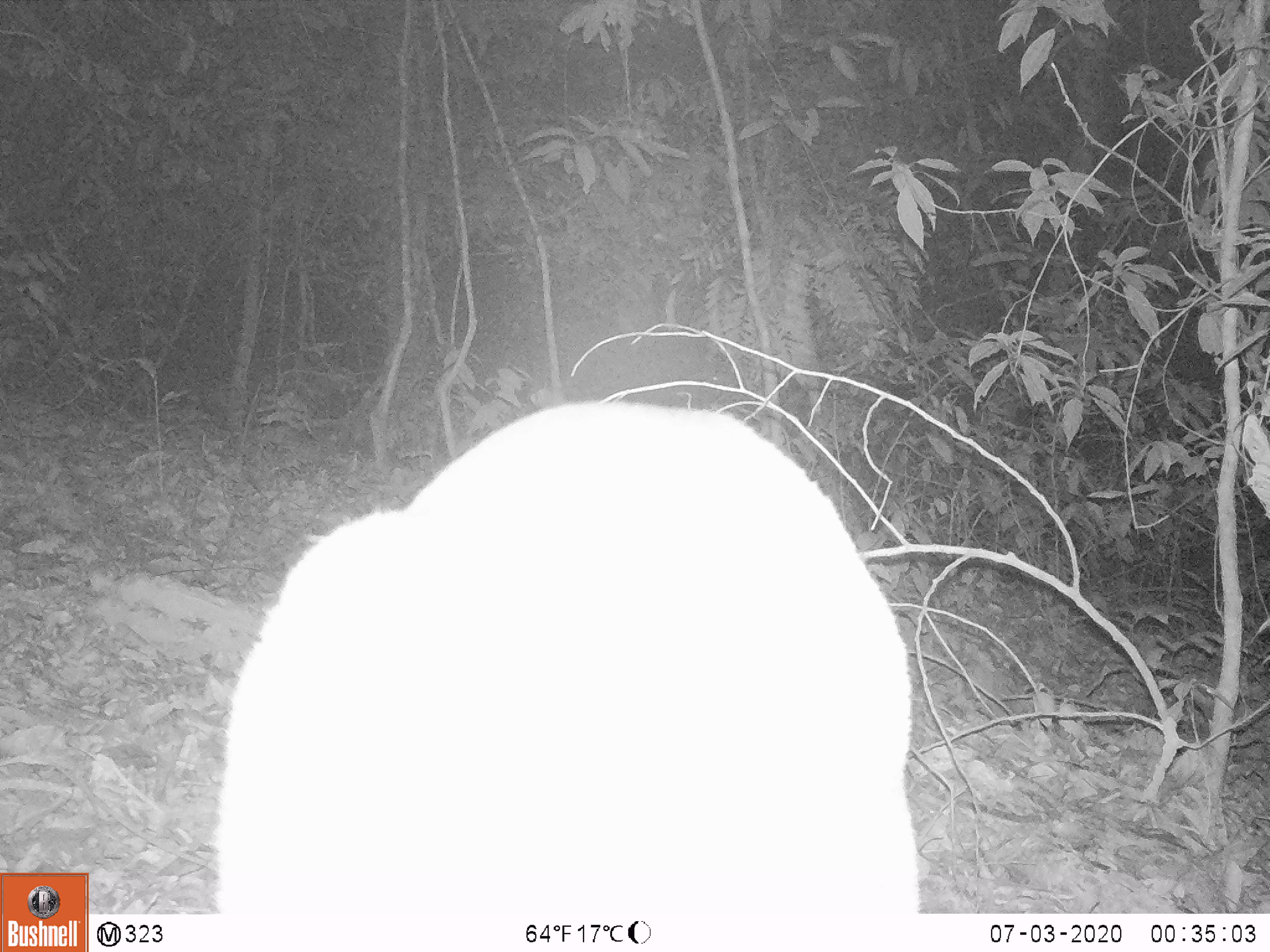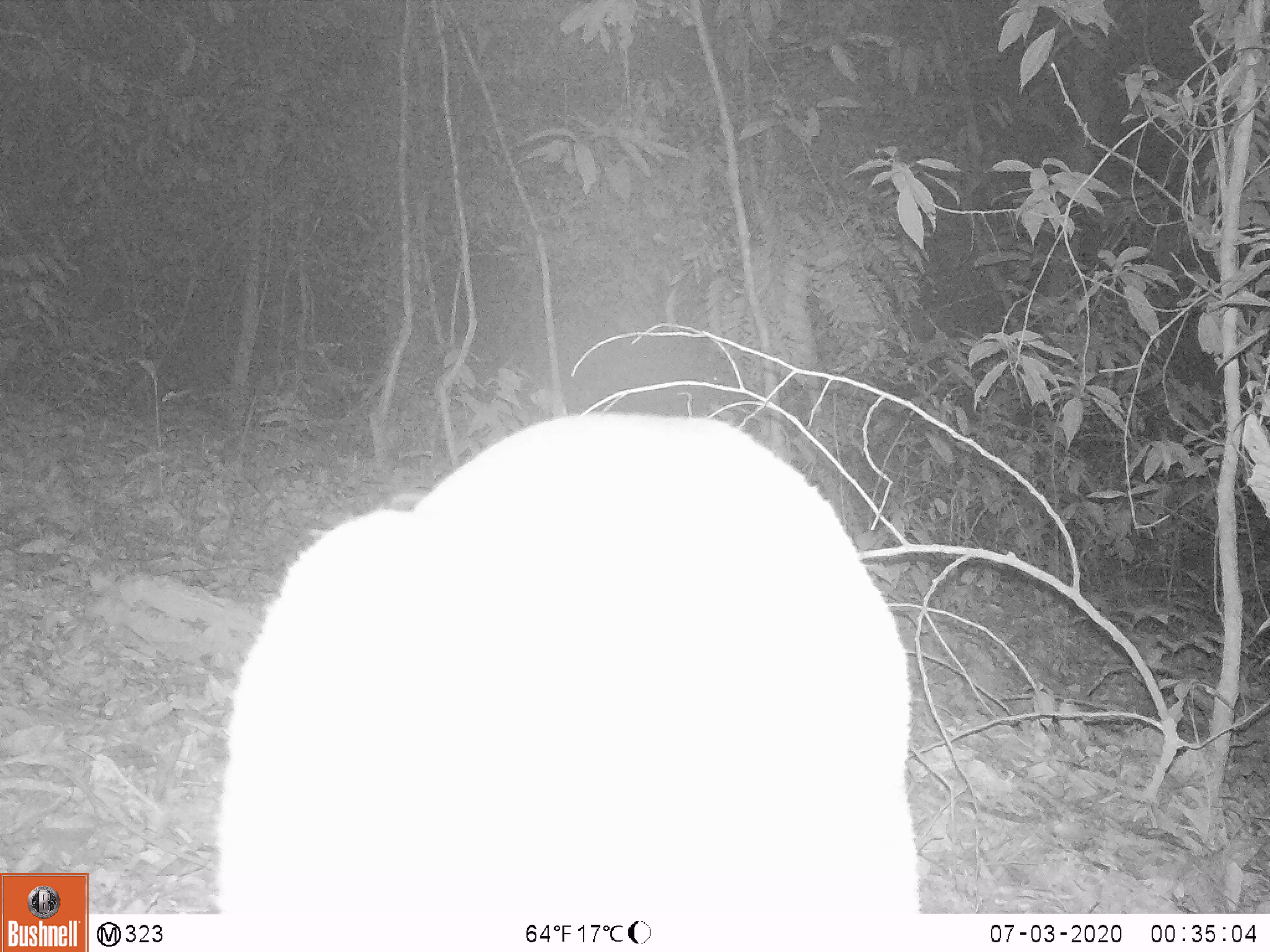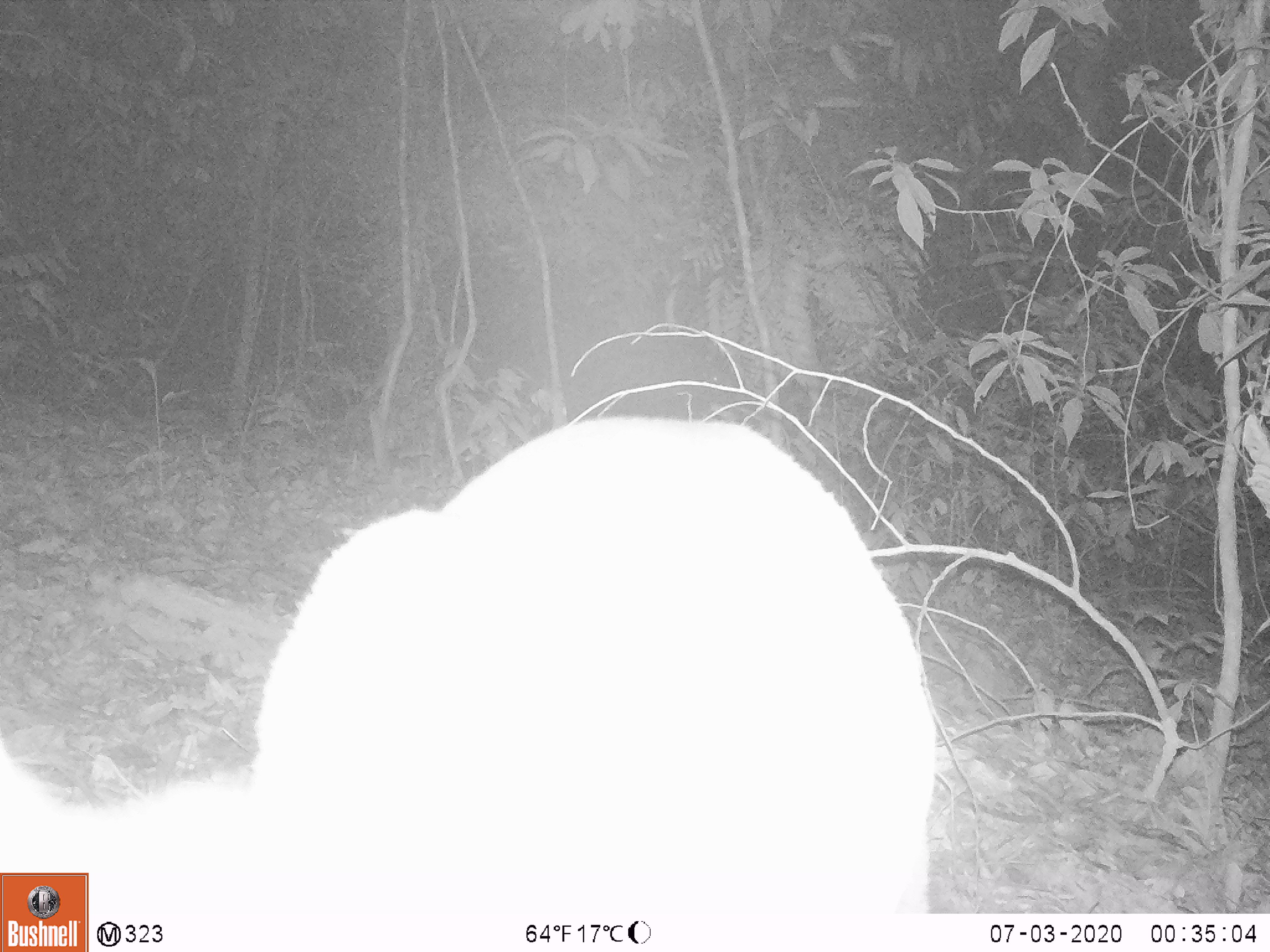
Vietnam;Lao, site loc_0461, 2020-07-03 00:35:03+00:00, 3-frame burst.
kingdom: Animalia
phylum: Chordata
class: Mammalia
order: Artiodactyla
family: Cervidae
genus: Muntiacus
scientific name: Muntiacus vuquangensis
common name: large-antlered muntjac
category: large antlered muntjac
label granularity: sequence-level